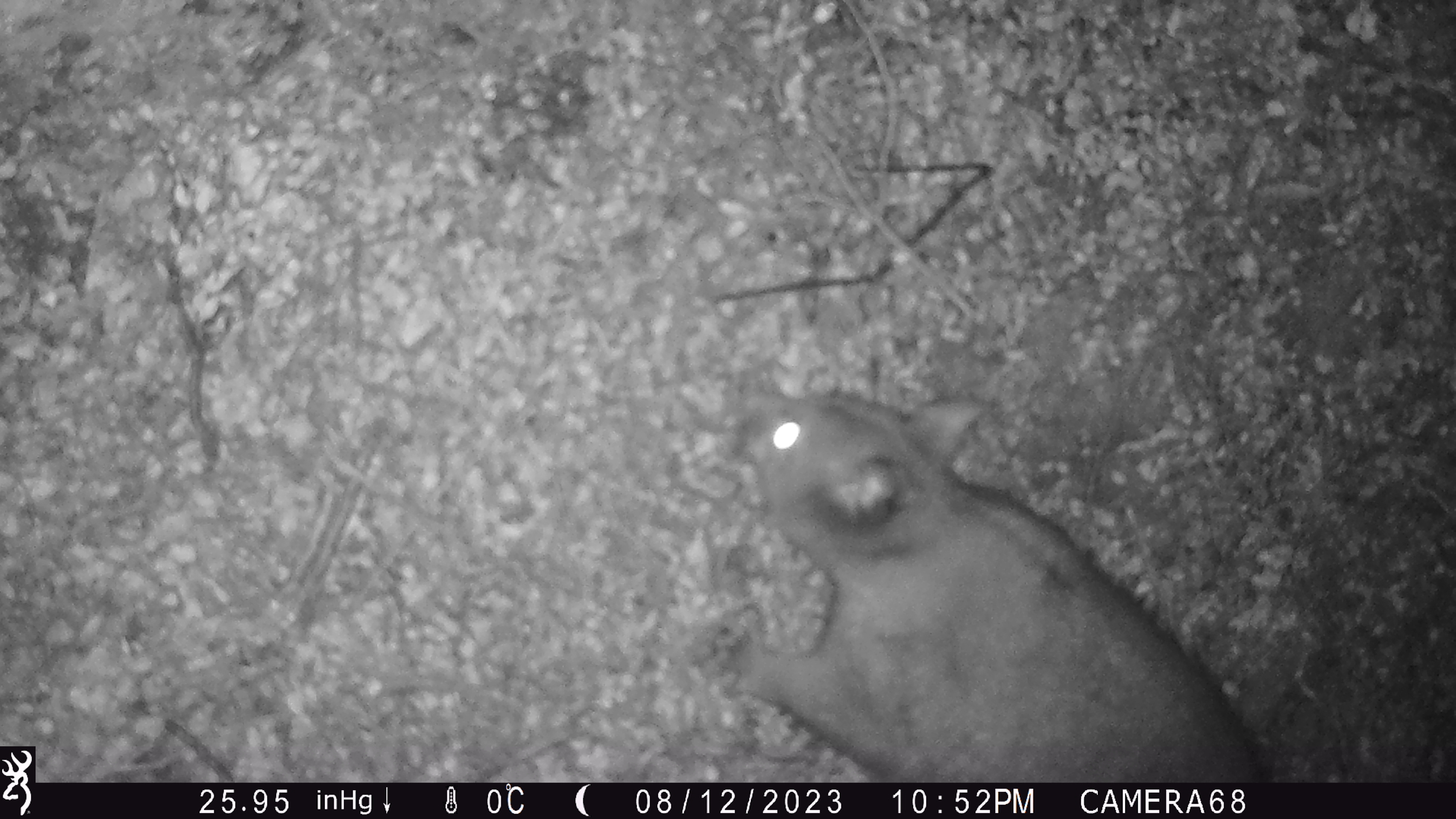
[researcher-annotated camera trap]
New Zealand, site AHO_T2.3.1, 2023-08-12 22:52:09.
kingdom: Animalia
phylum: Chordata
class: Mammalia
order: Carnivora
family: Mustelidae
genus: Mustela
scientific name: Mustela erminea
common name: stoat